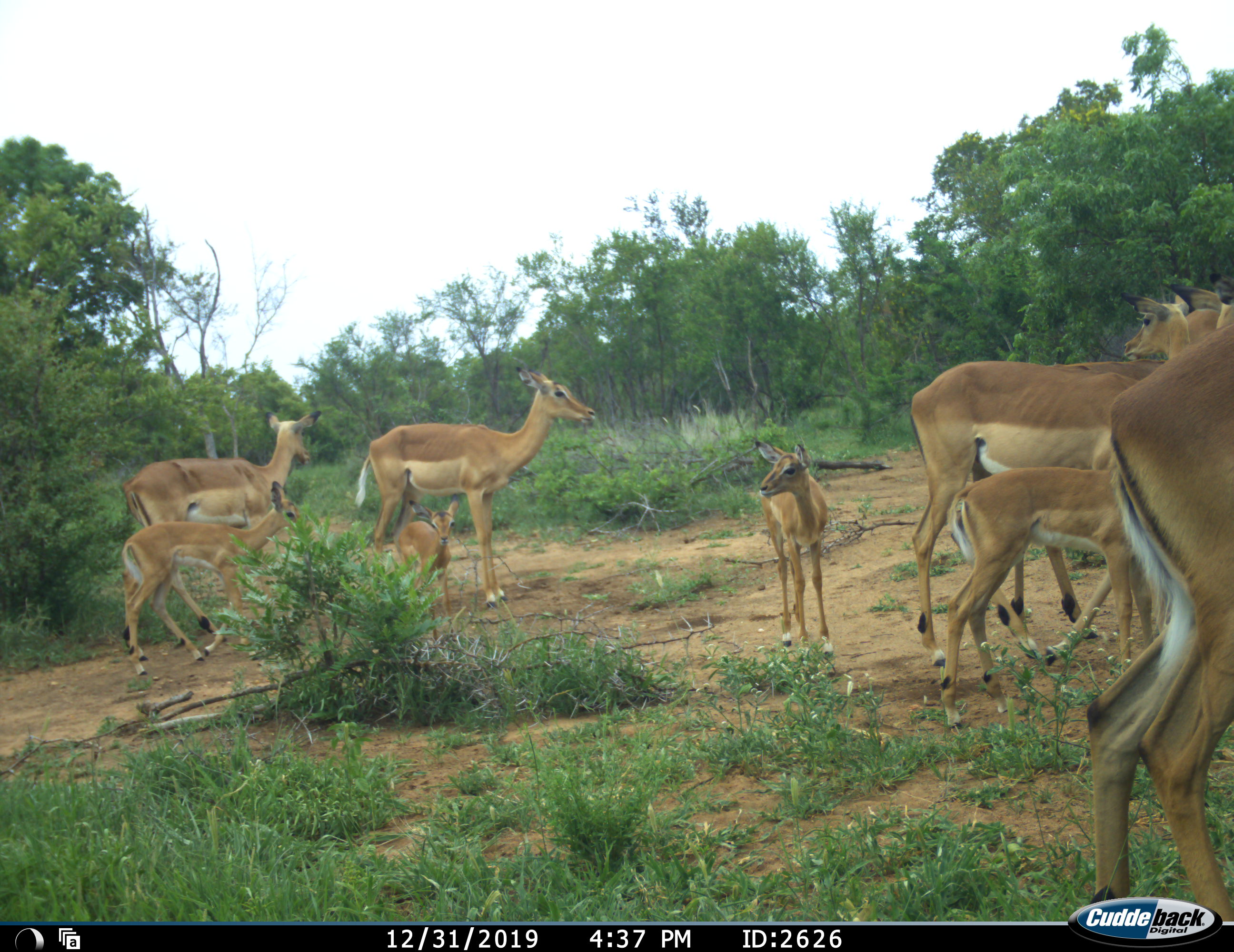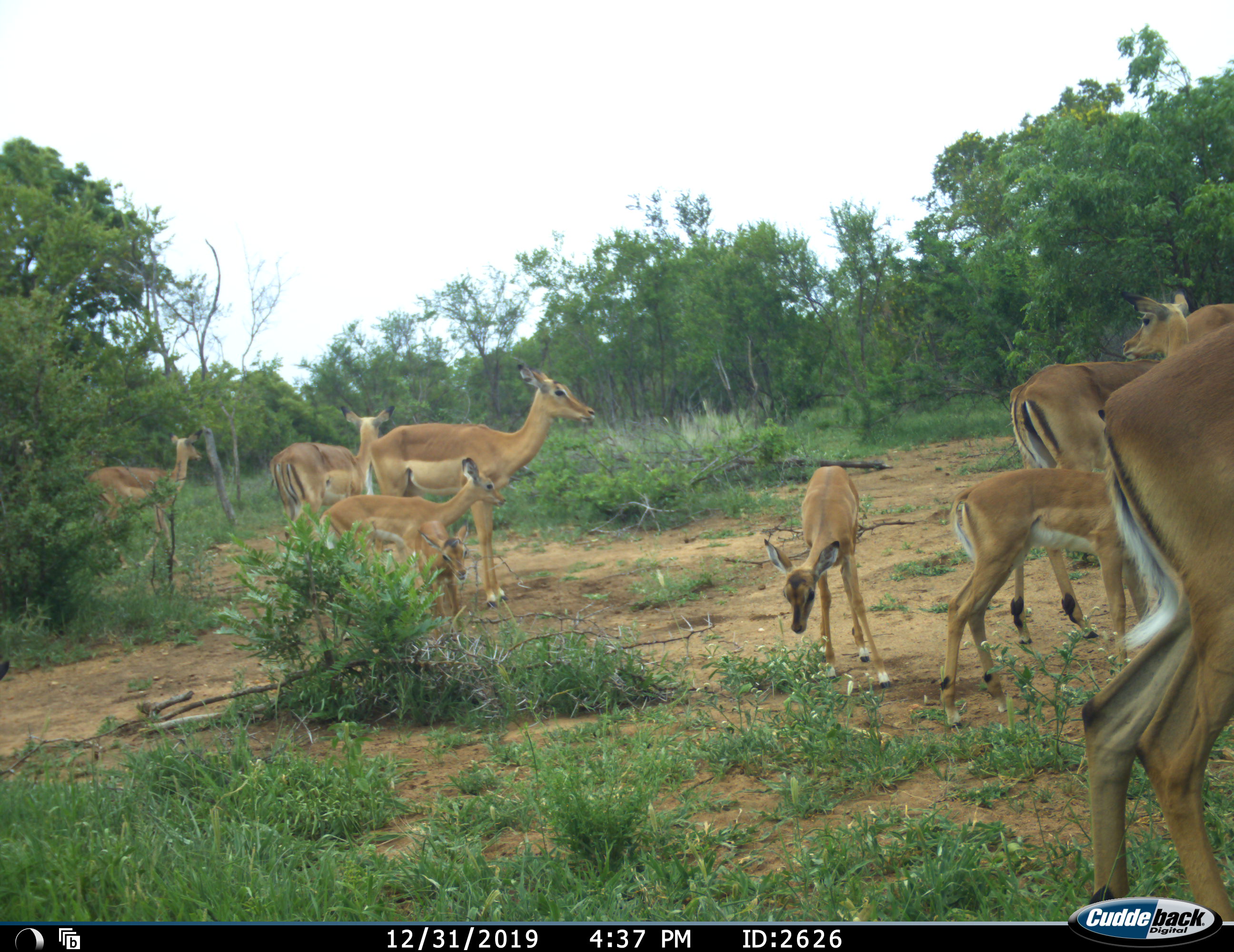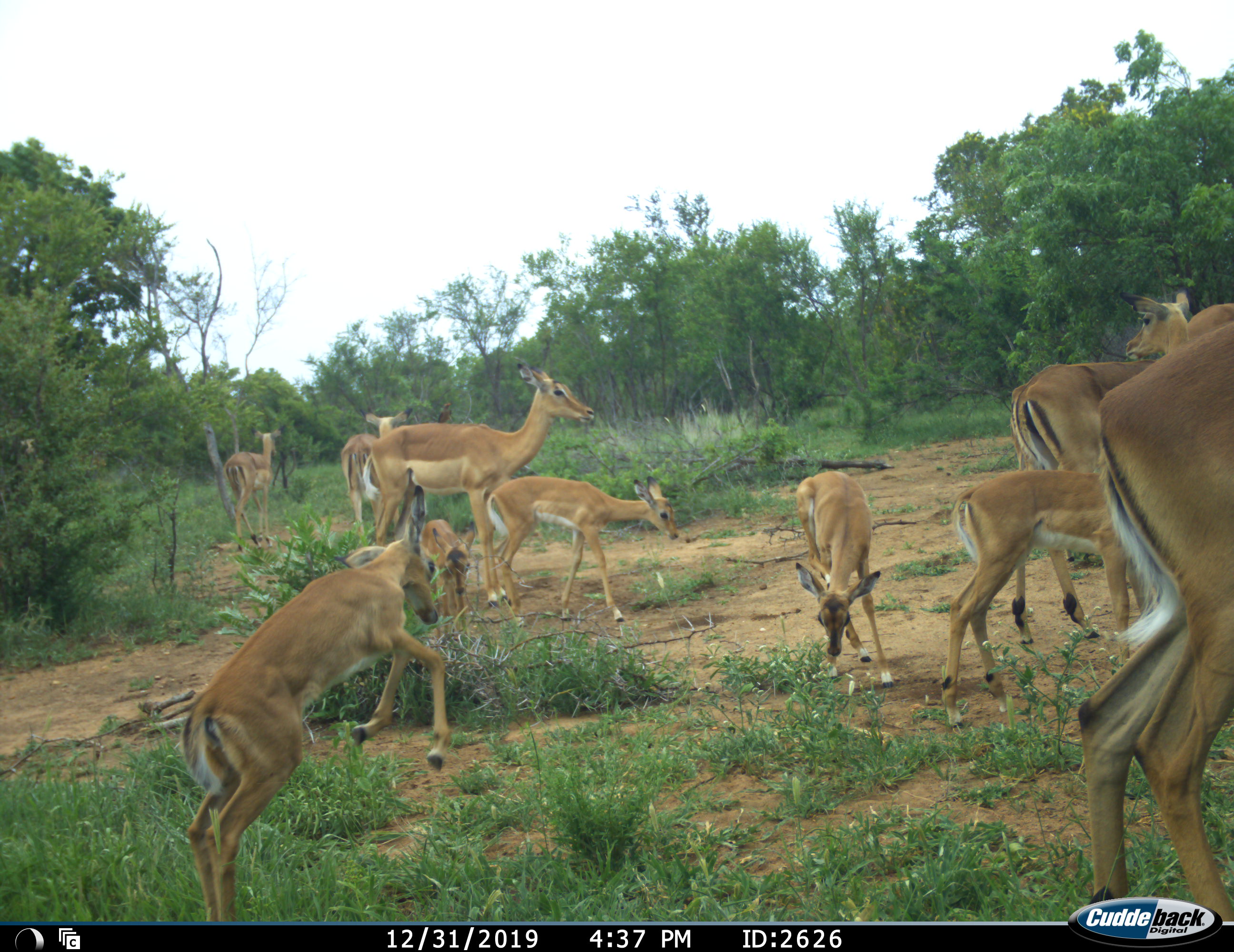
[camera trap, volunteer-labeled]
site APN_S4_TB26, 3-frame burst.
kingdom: Animalia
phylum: Chordata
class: Mammalia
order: Artiodactyla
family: Bovidae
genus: Aepyceros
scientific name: Aepyceros melampus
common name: impala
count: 11-50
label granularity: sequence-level